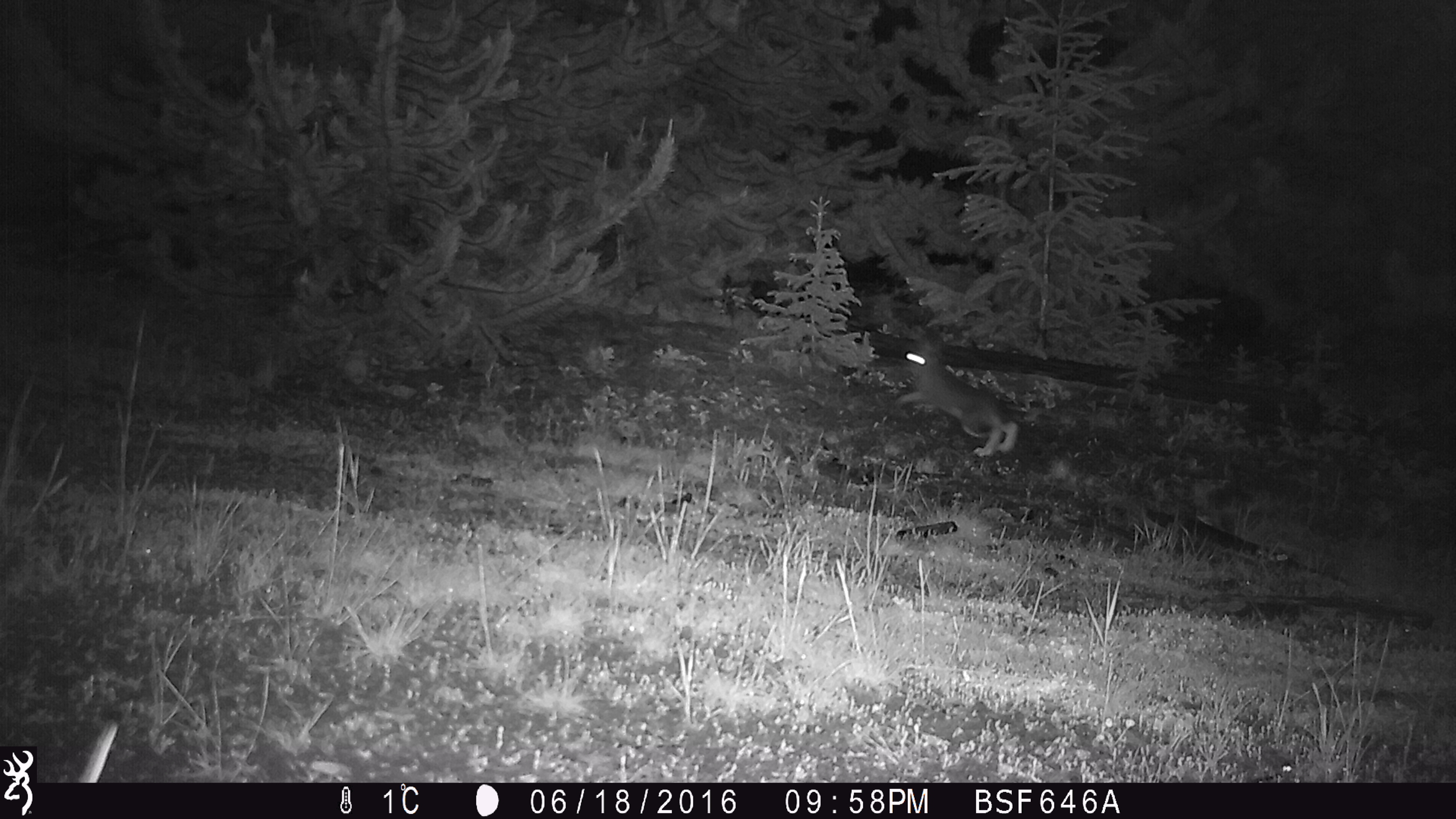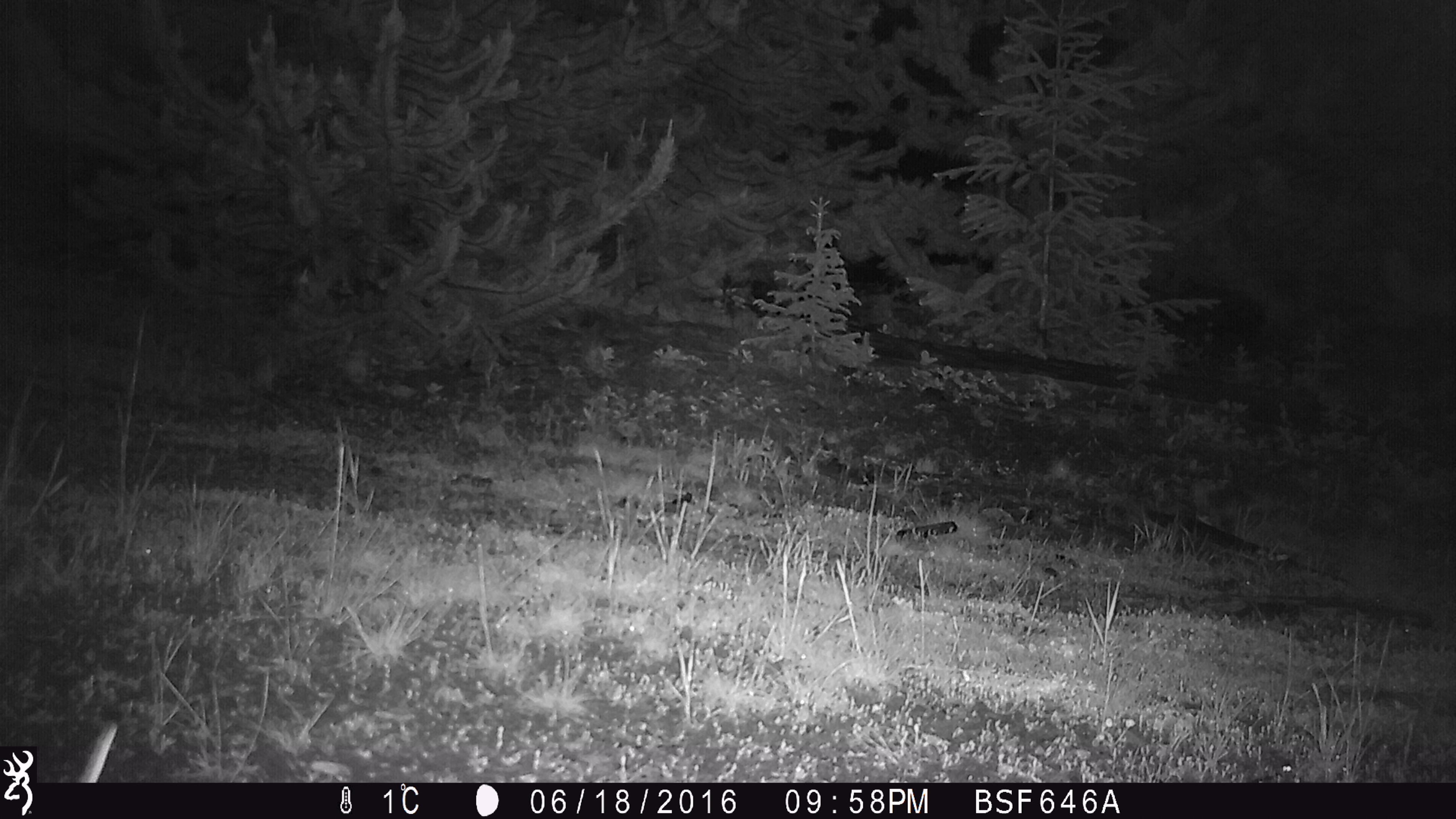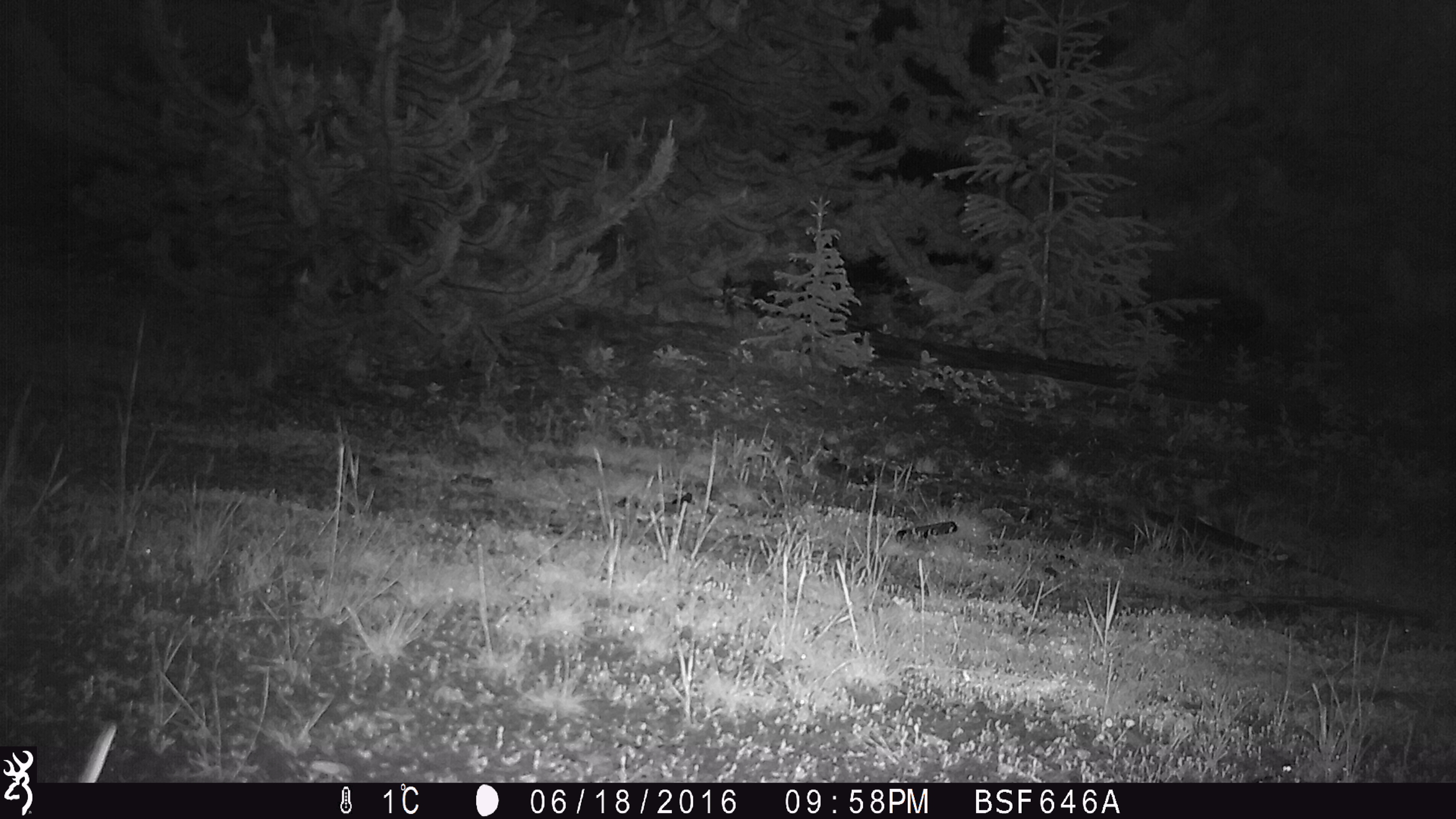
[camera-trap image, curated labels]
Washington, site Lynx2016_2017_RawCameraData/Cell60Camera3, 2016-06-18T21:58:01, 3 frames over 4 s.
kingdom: Animalia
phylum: Chordata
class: Mammalia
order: Lagomorpha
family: Leporidae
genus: Lepus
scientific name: Lepus americanus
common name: snowshoe hare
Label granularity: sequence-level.